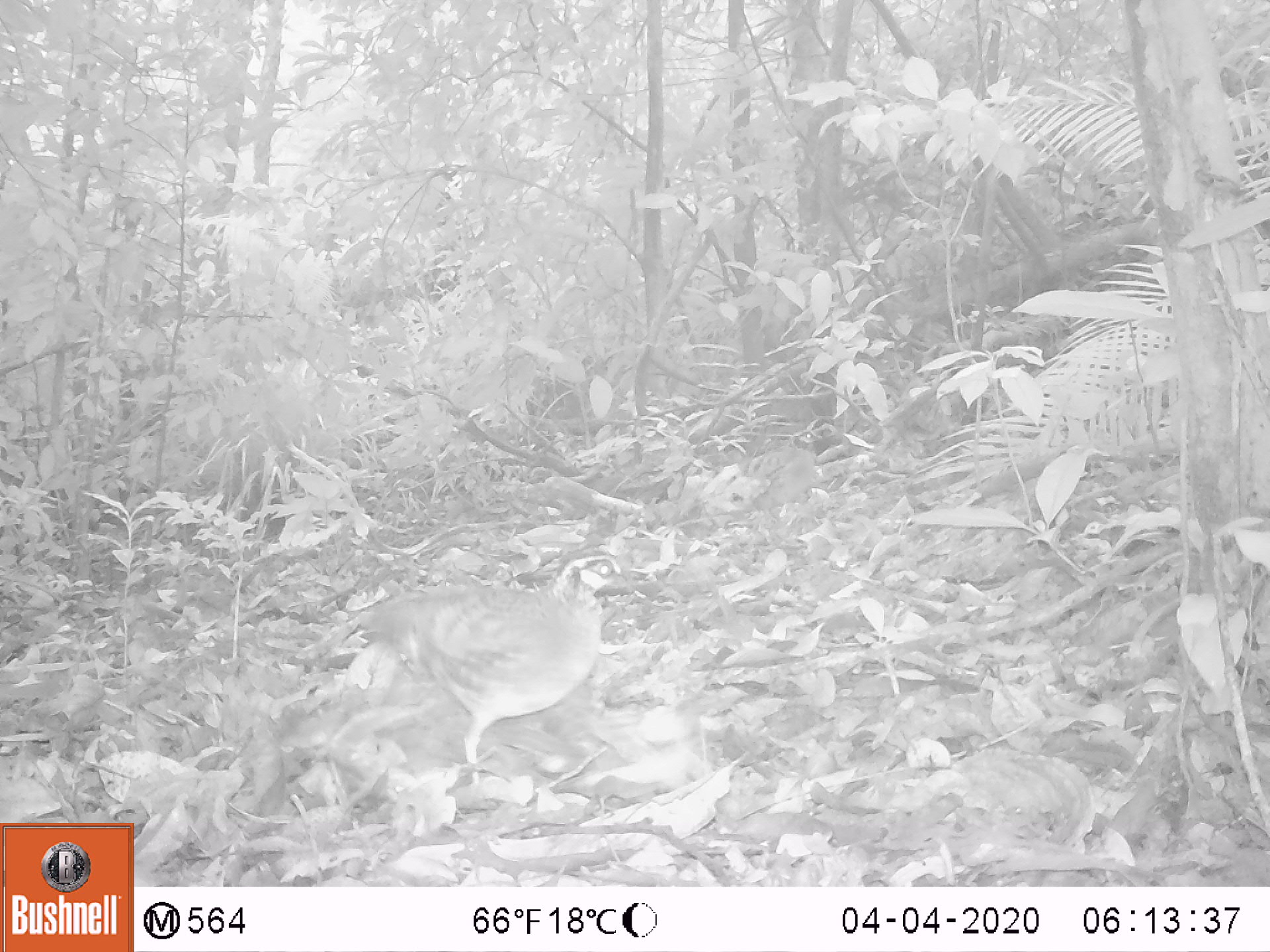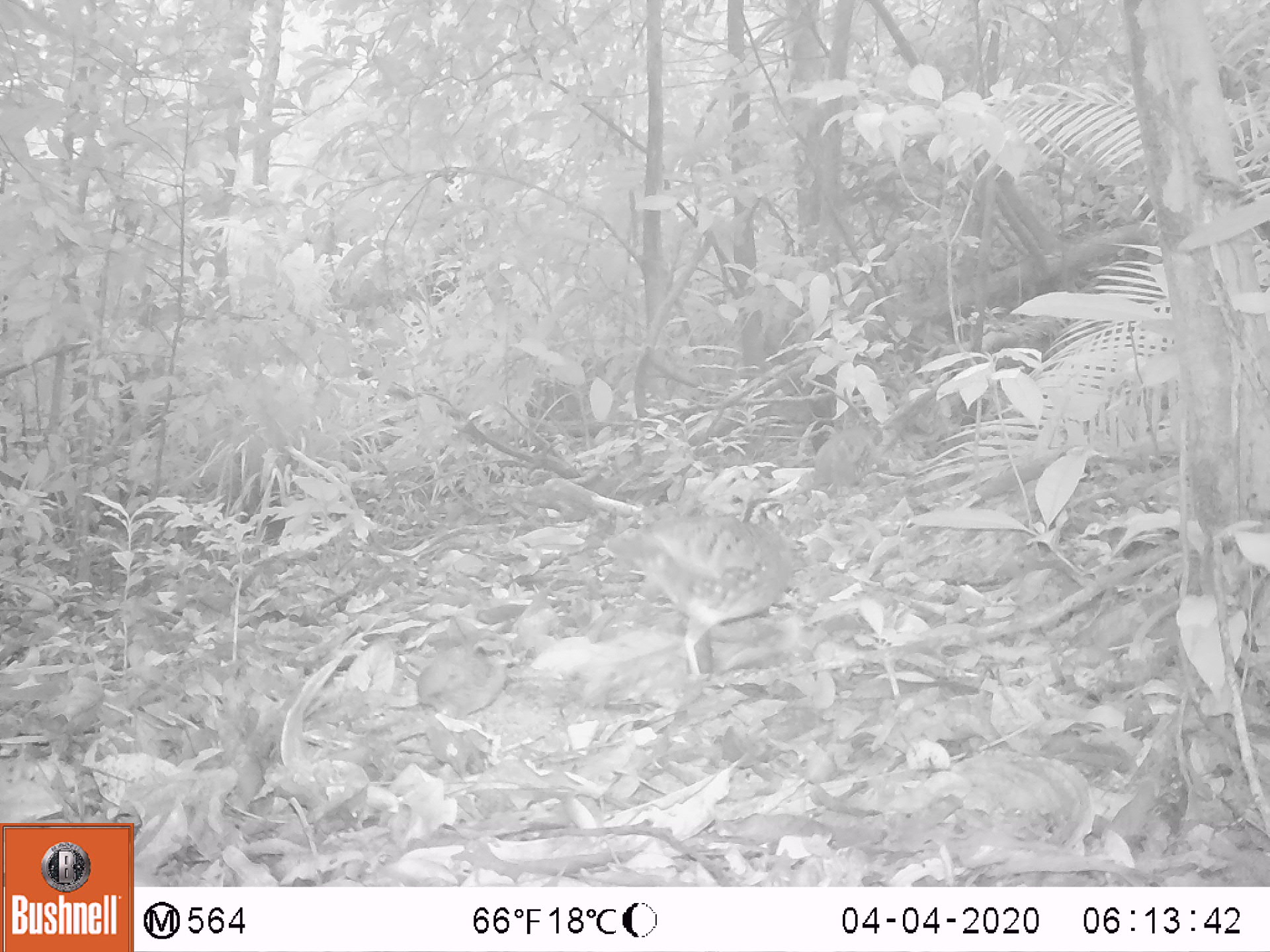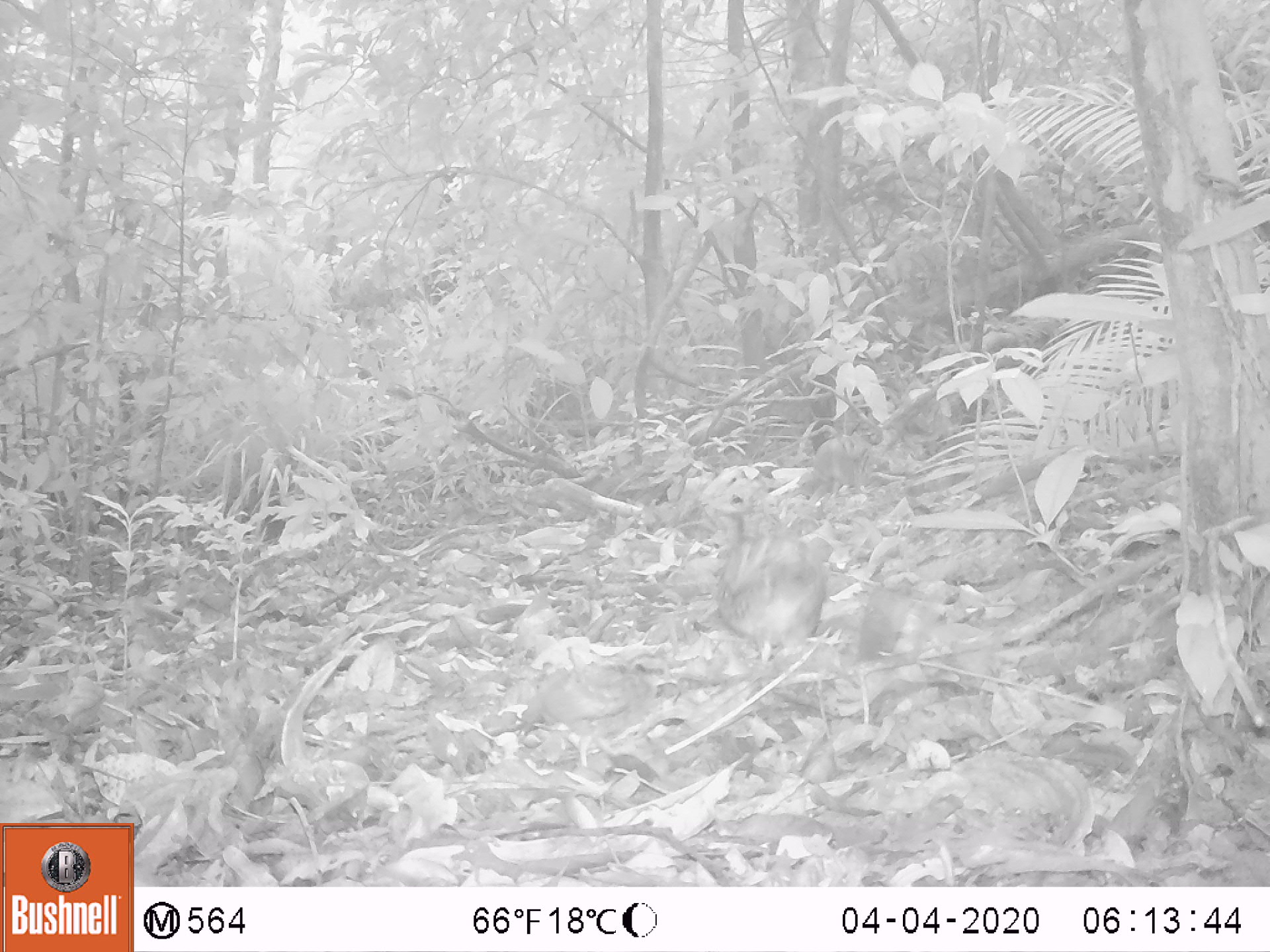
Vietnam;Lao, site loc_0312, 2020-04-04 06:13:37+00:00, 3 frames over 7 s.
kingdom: Animalia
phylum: Chordata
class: Aves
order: Galliformes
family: Phasianidae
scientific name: Phasianidae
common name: partridge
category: unidentified partridge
Unidentified partridge (partridge) (Phasianidae). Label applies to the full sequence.